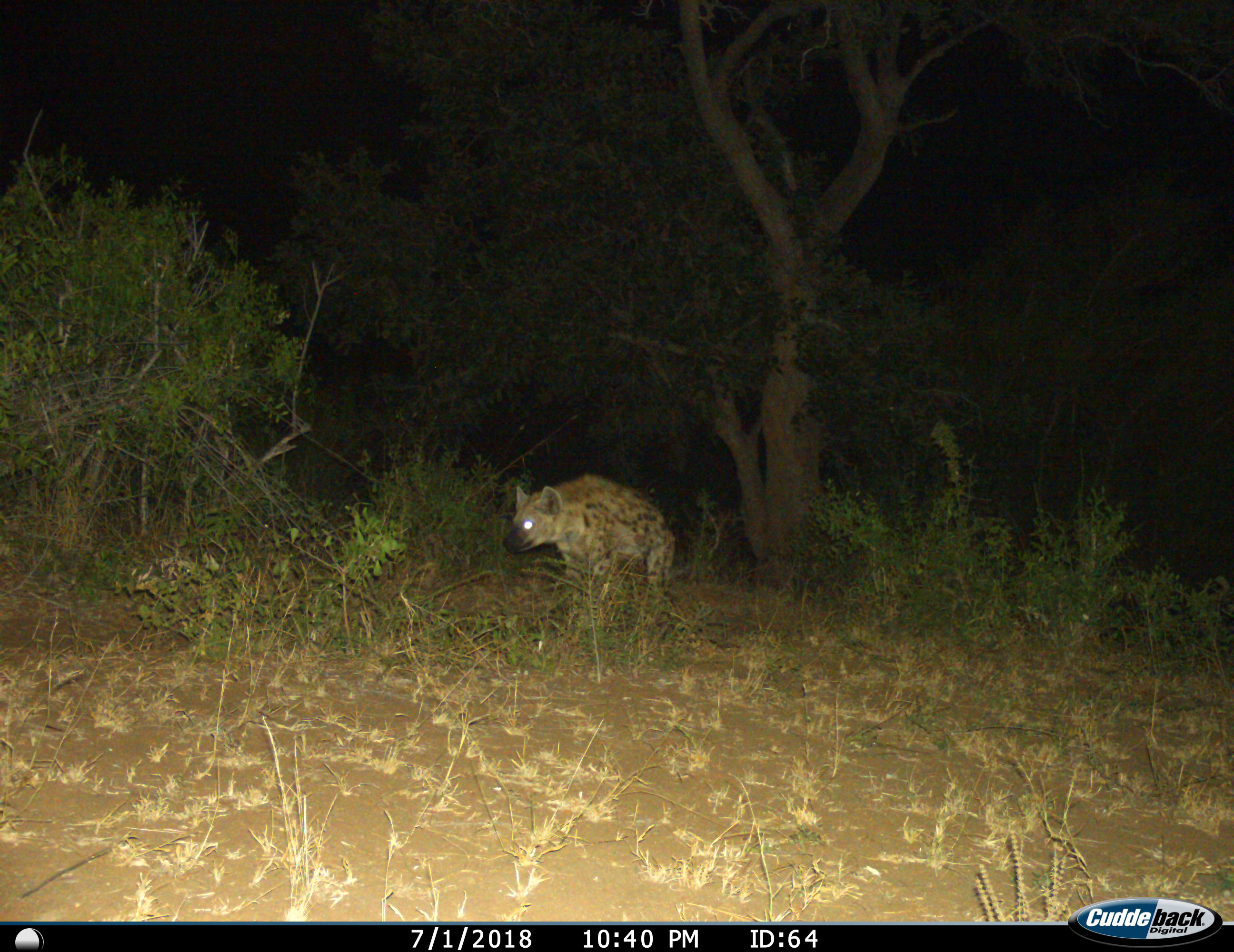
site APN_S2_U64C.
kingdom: Animalia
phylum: Chordata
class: Mammalia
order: Carnivora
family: Hyaenidae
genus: Crocuta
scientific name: Crocuta crocuta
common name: spotted hyena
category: hyenaspotted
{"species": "hyenaspotted (spotted hyena) (Crocuta crocuta)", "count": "1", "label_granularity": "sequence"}